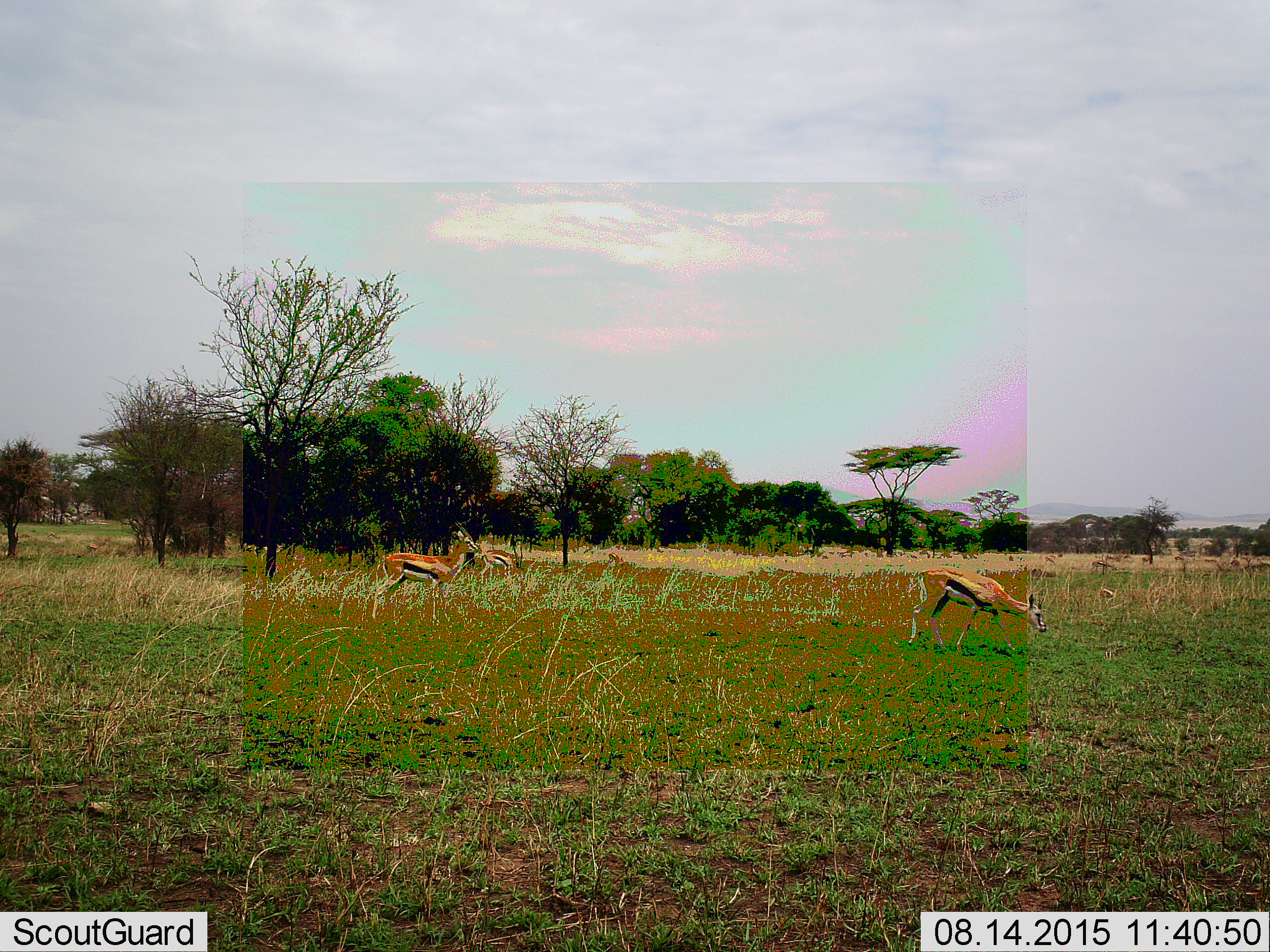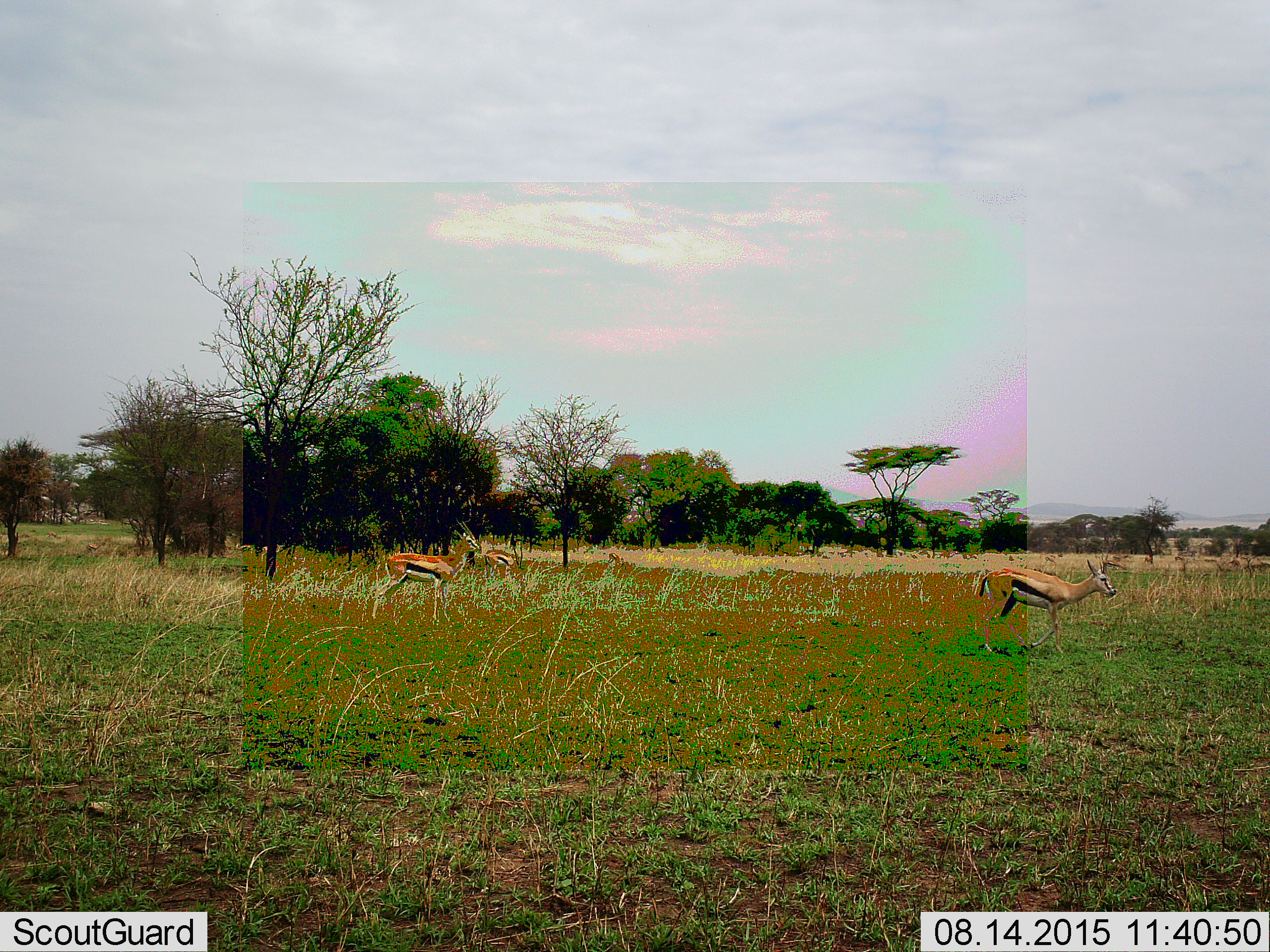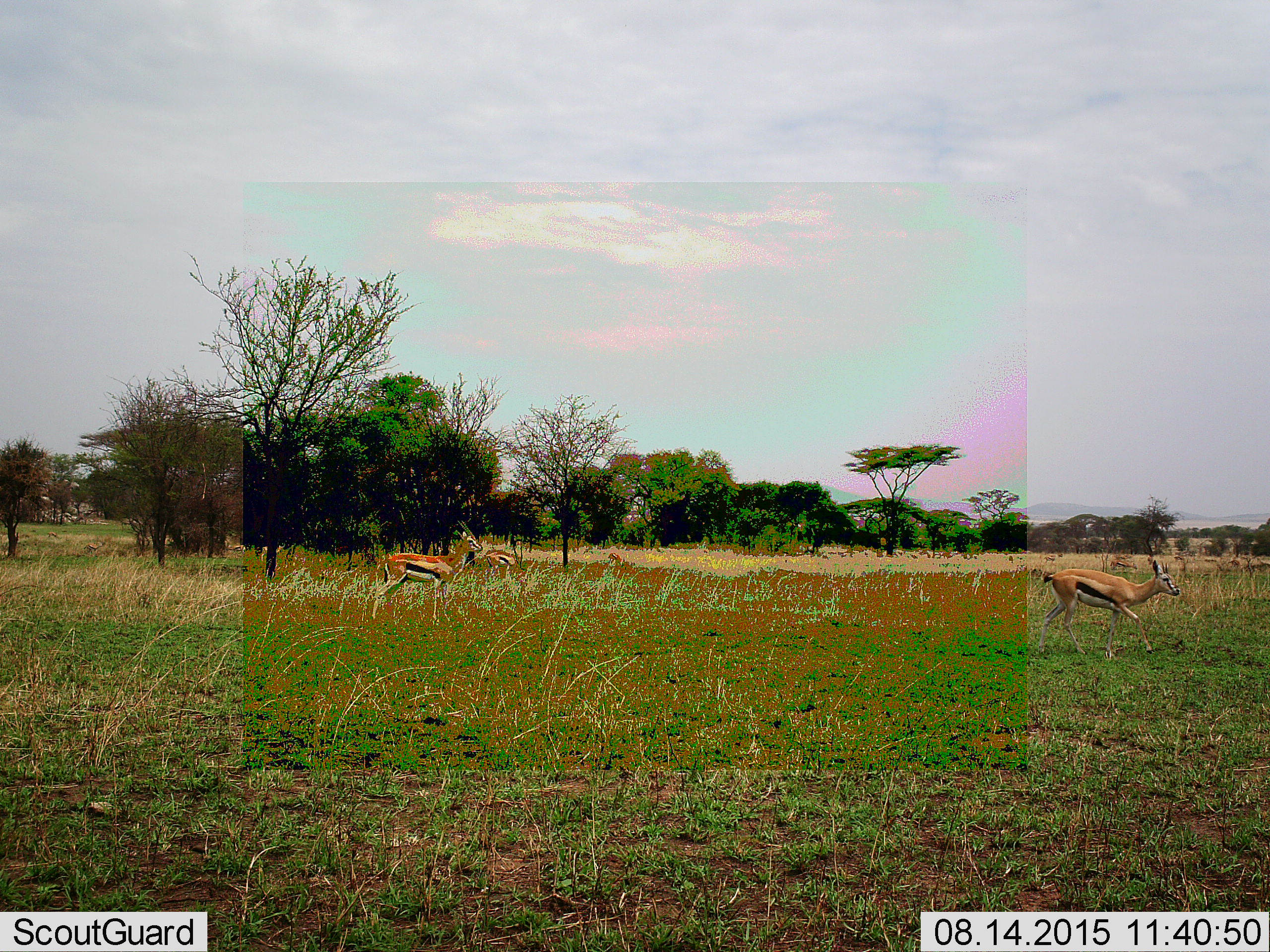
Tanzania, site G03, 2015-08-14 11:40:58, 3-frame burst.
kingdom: Animalia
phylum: Chordata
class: Mammalia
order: Artiodactyla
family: Bovidae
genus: Eudorcas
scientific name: Eudorcas thomsonii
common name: thomson's gazelle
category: gazellethomsons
Gazellethomsons (thomson's gazelle) (Eudorcas thomsonii), count 11-50. Behavior (volunteer vote fractions): standing 76%, resting 0%, moving 76%, interacting 0%. Young present (vote fraction): 0%. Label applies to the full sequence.